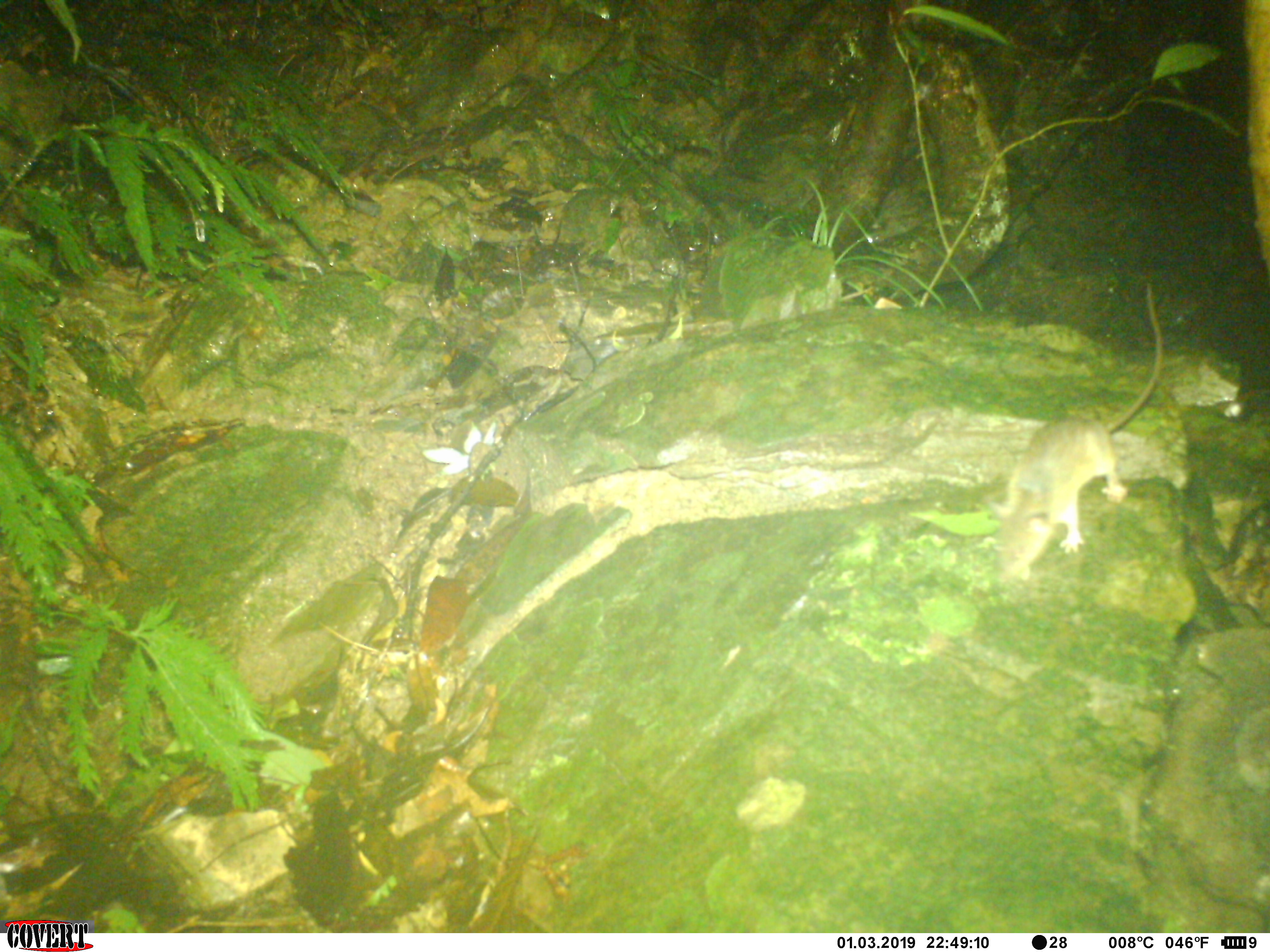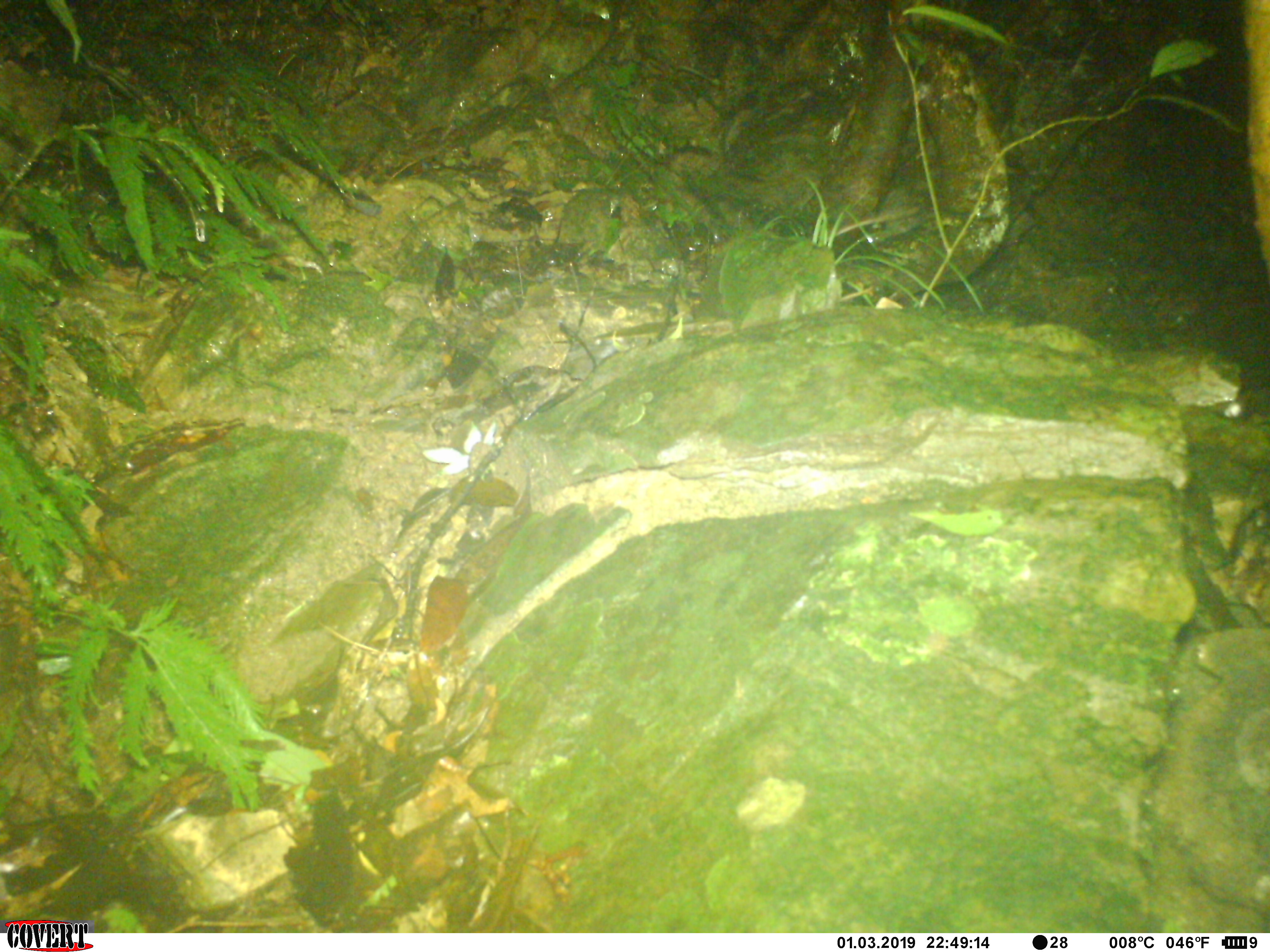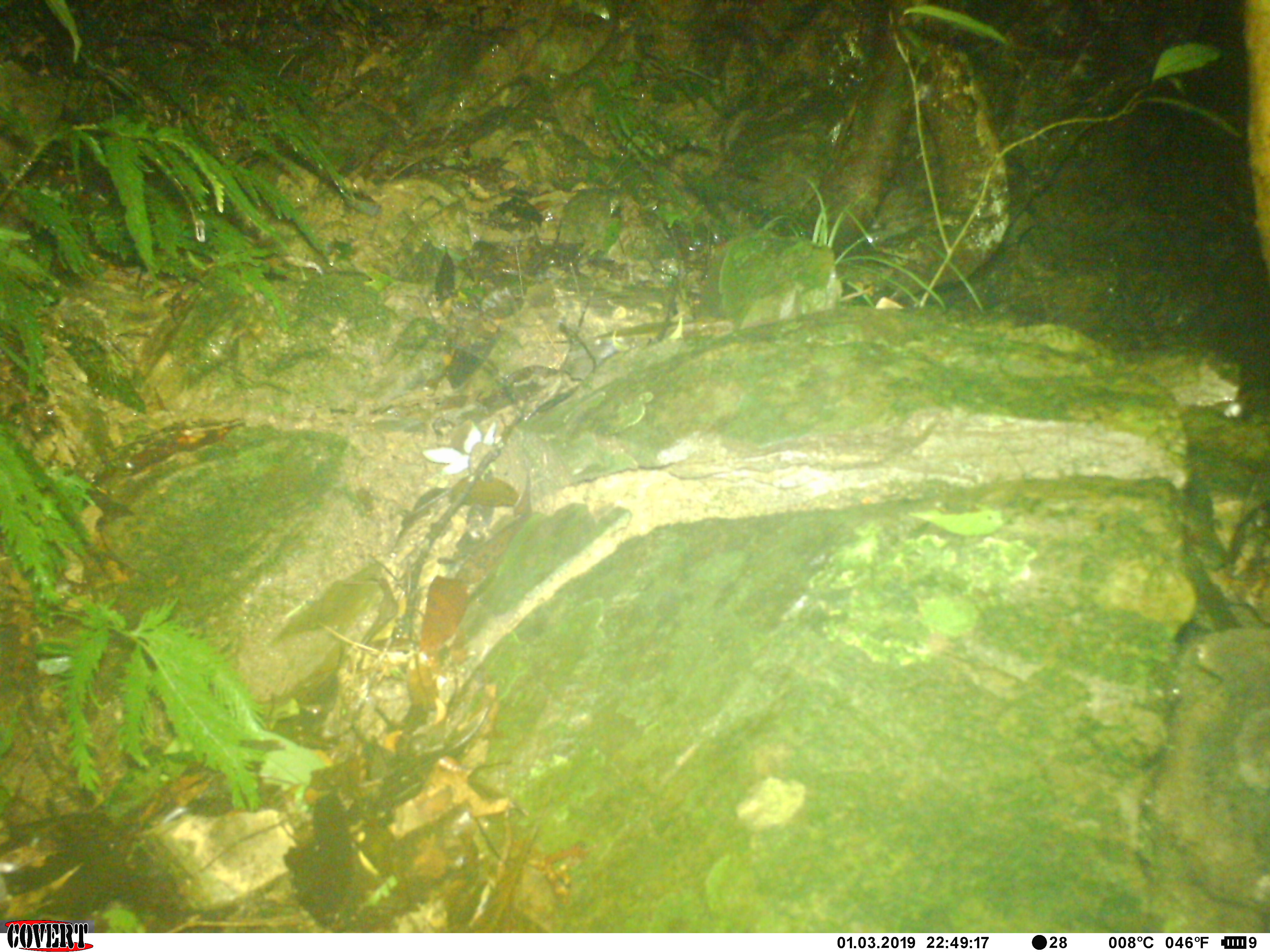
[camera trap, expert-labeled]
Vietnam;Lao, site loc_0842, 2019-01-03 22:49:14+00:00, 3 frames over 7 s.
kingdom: Animalia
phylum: Chordata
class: Mammalia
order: Rodentia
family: Muridae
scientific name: Muridae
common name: old-world mice and rats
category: unidentified murid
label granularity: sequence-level